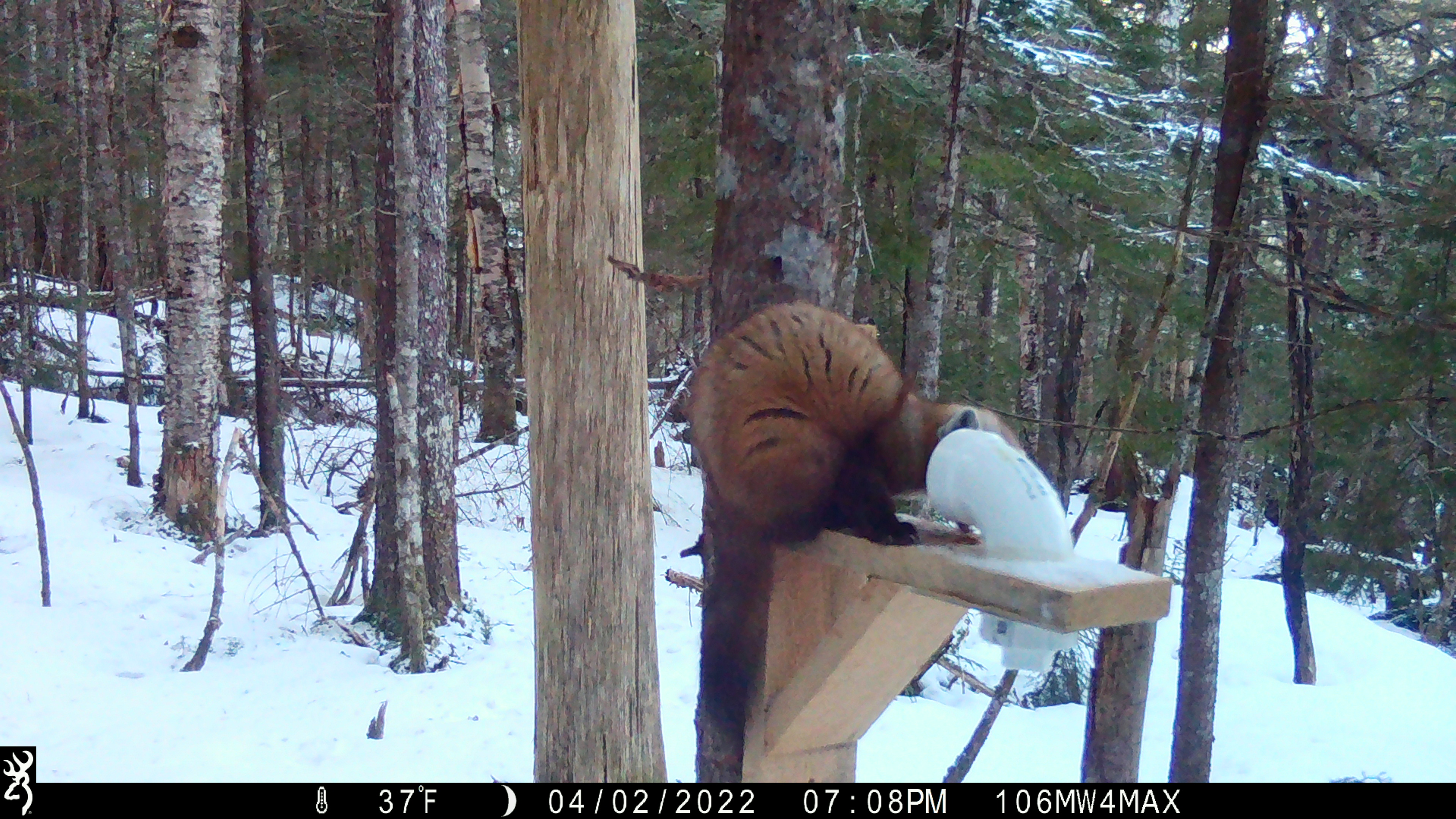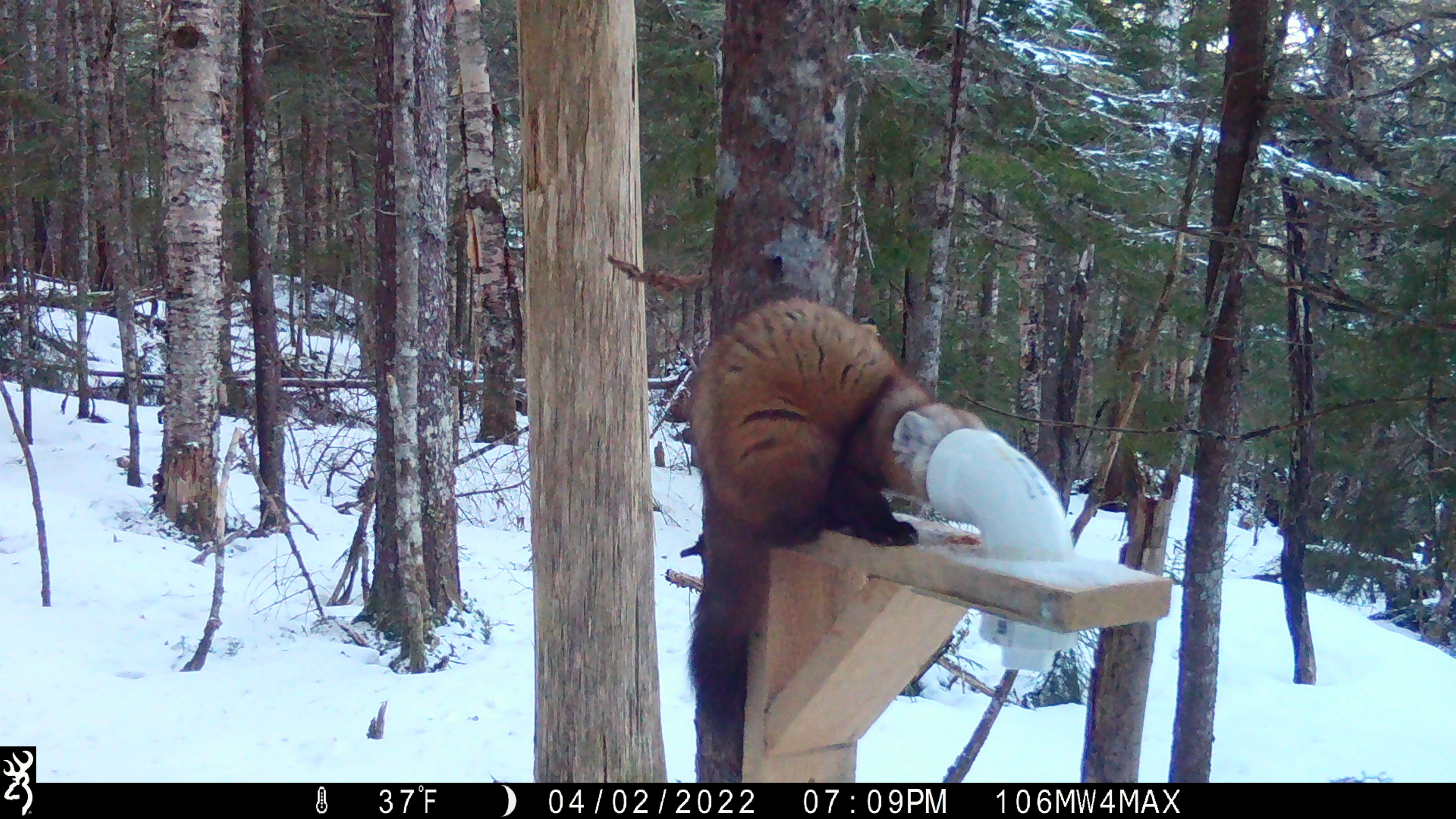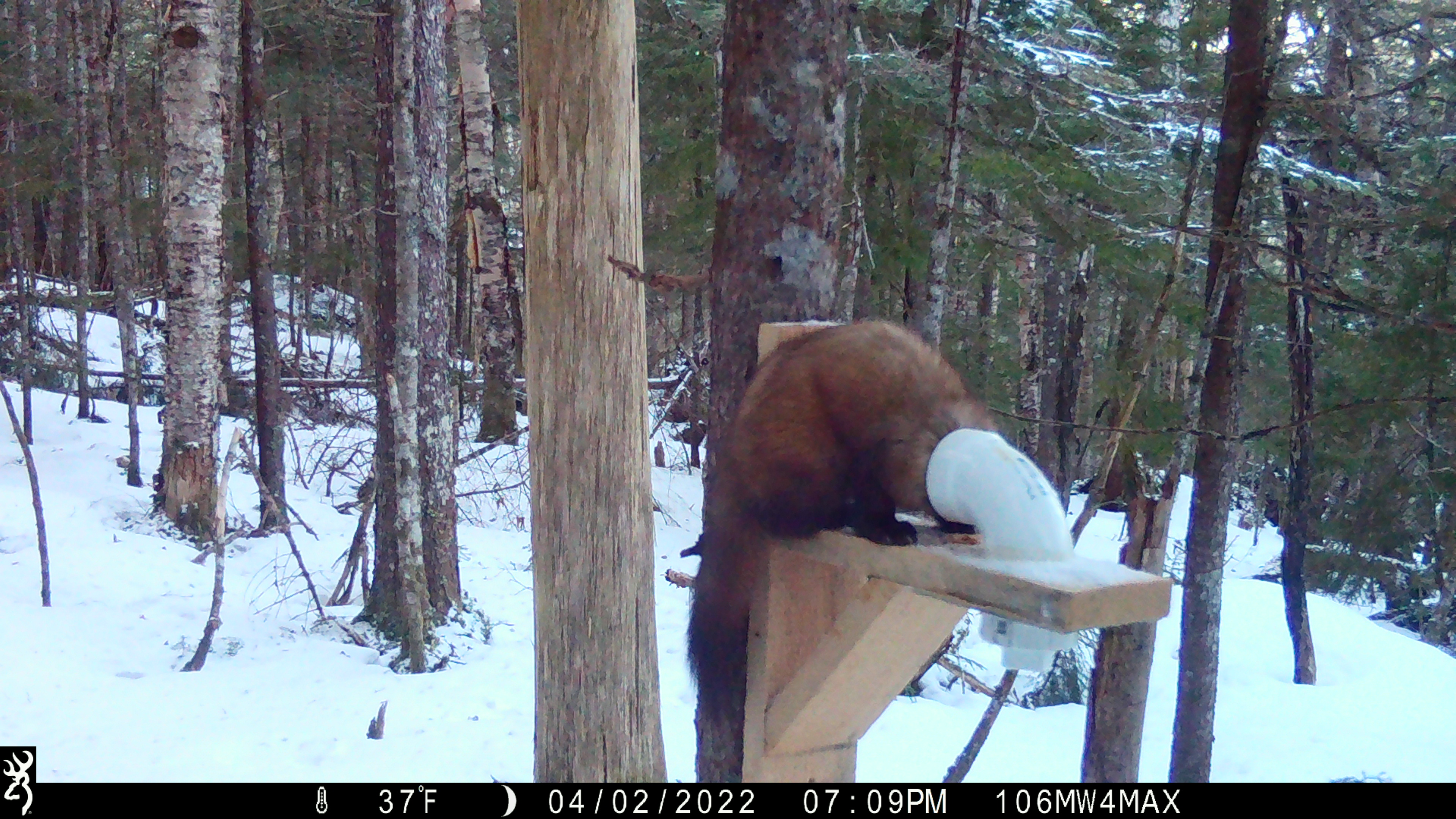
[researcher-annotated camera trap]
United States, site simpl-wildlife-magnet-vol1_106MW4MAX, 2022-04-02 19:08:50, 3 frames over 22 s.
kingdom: Animalia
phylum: Chordata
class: Mammalia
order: Carnivora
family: Mustelidae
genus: Martes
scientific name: Martes americana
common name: american marten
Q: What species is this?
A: American marten (Martes americana).